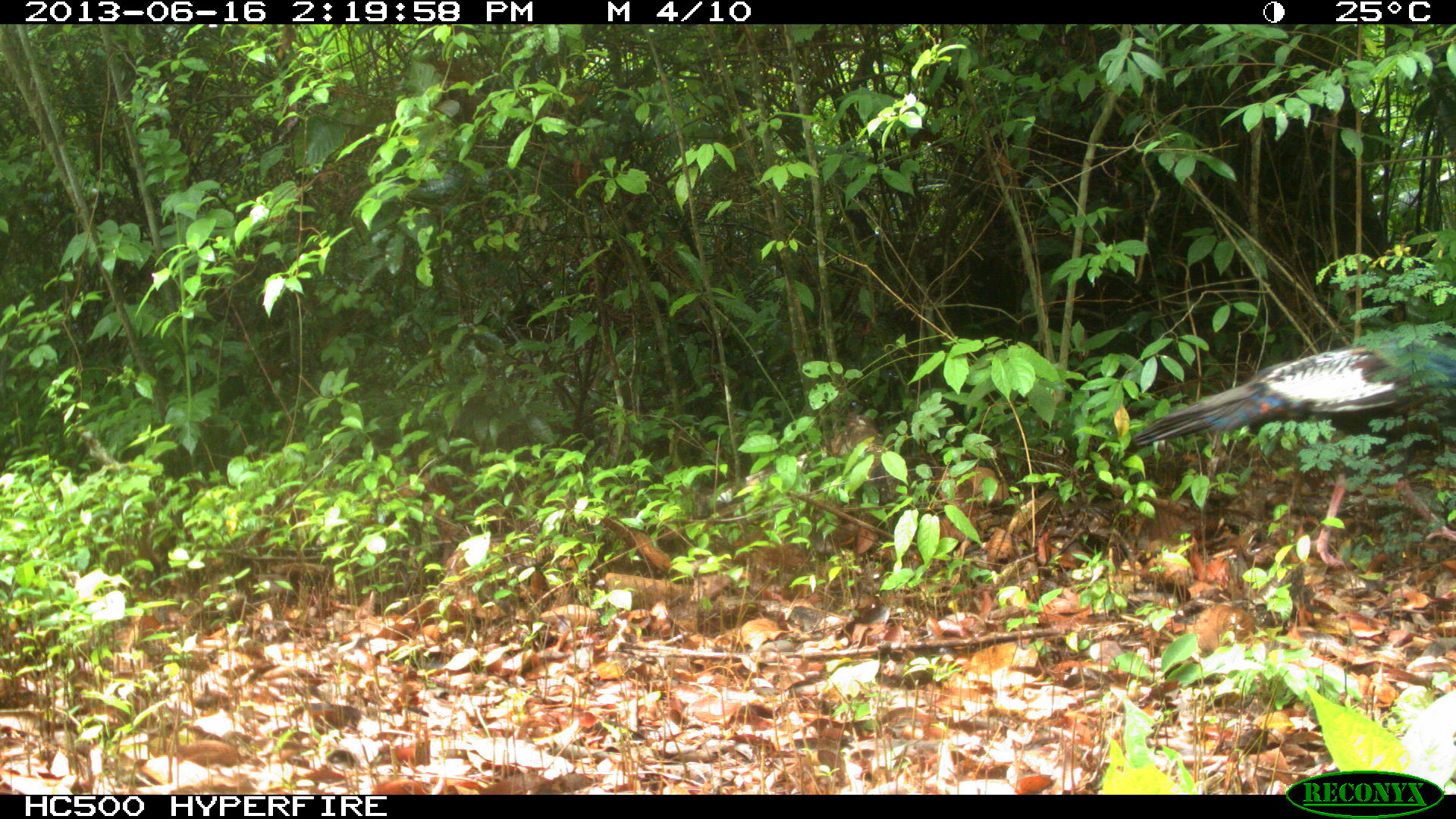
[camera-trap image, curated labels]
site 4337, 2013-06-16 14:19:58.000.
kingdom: Animalia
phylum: Chordata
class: Aves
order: Galliformes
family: Phasianidae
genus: Meleagris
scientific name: Meleagris ocellata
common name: ocellated turkey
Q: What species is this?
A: Meleagris ocellata (ocellated turkey).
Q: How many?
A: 1.